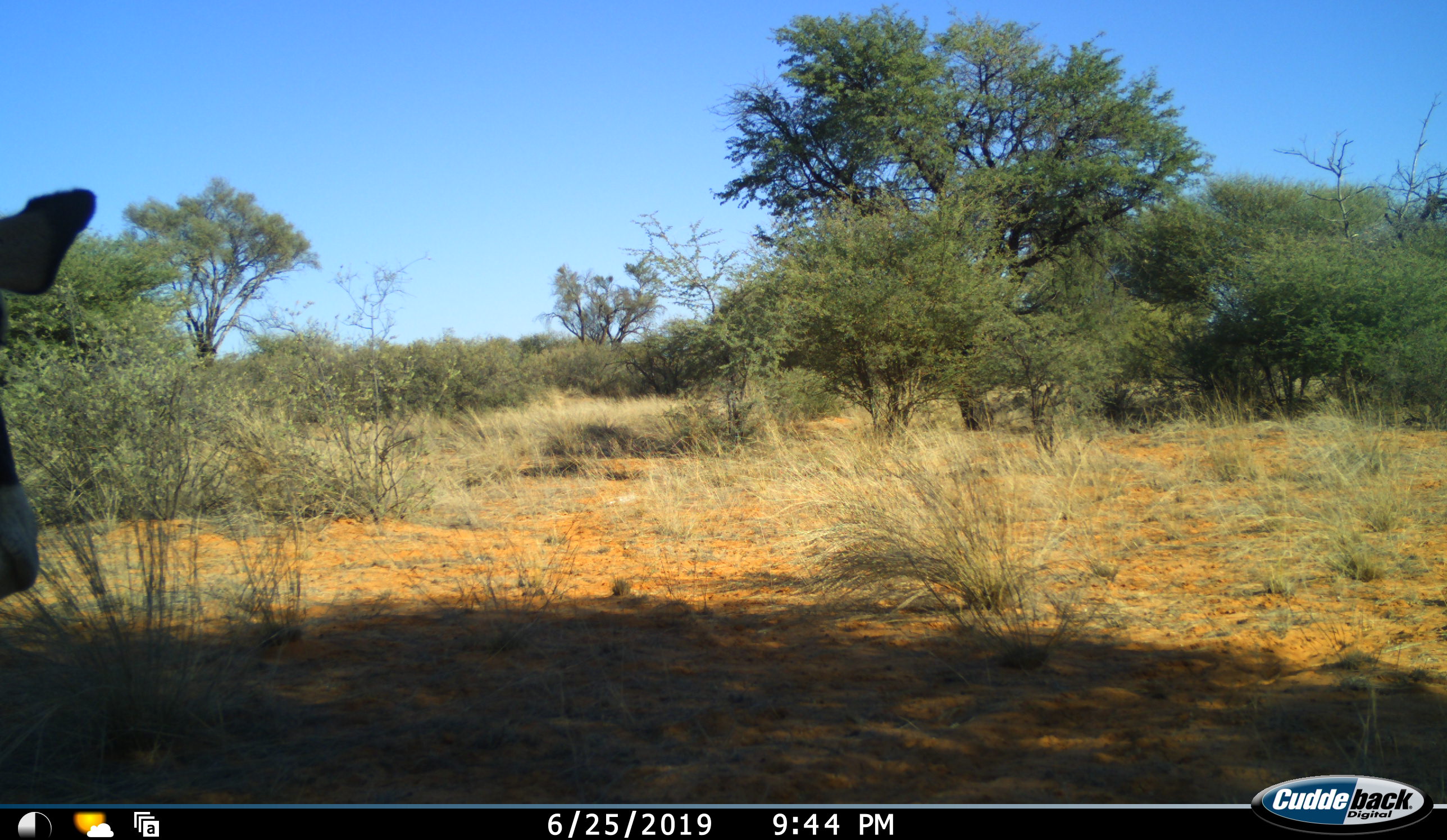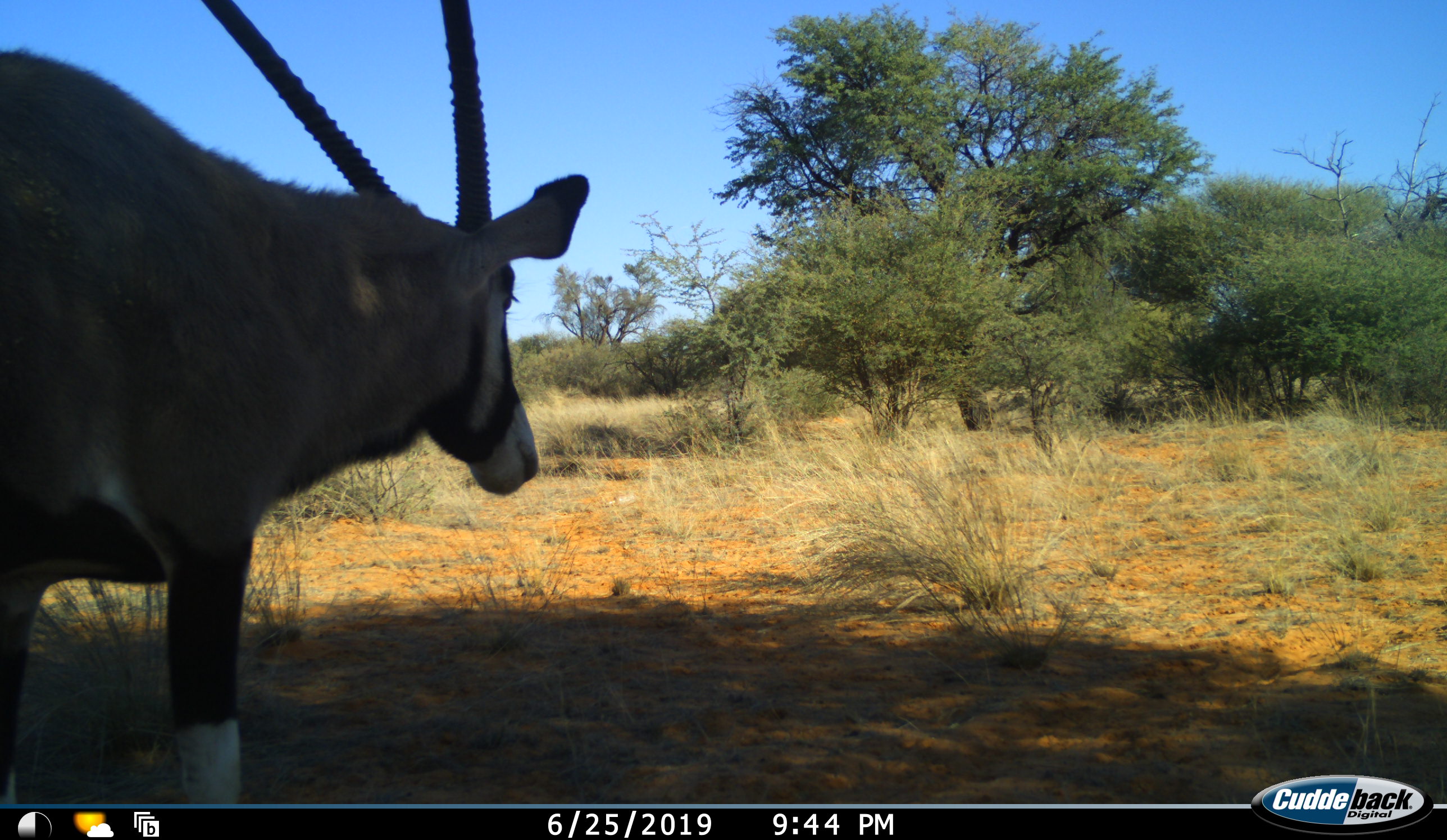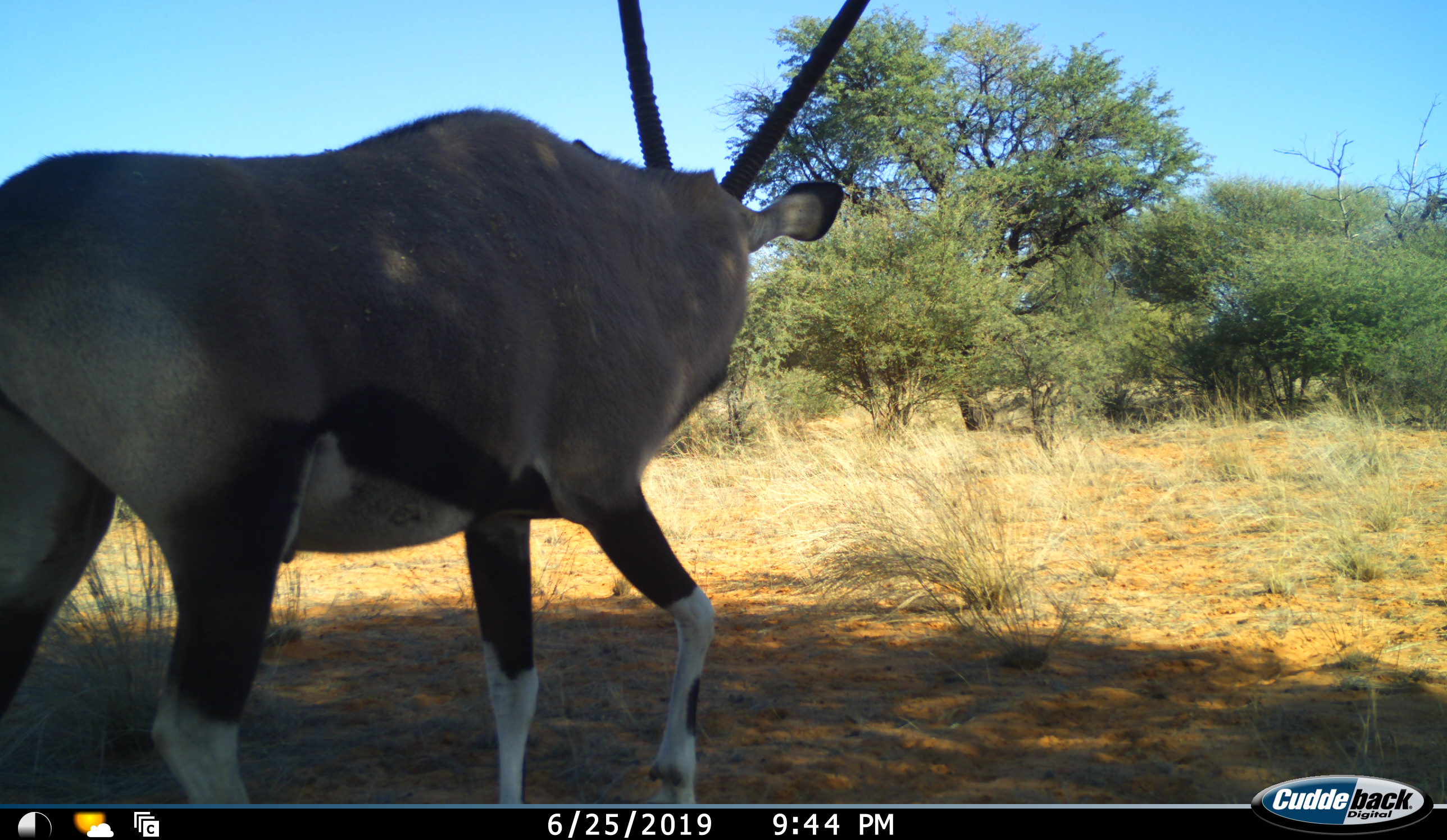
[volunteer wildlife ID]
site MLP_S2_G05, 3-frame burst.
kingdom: Animalia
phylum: Chordata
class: Mammalia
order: Artiodactyla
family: Bovidae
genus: Oryx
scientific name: Oryx gazella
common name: gemsbok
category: oryx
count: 1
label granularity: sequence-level